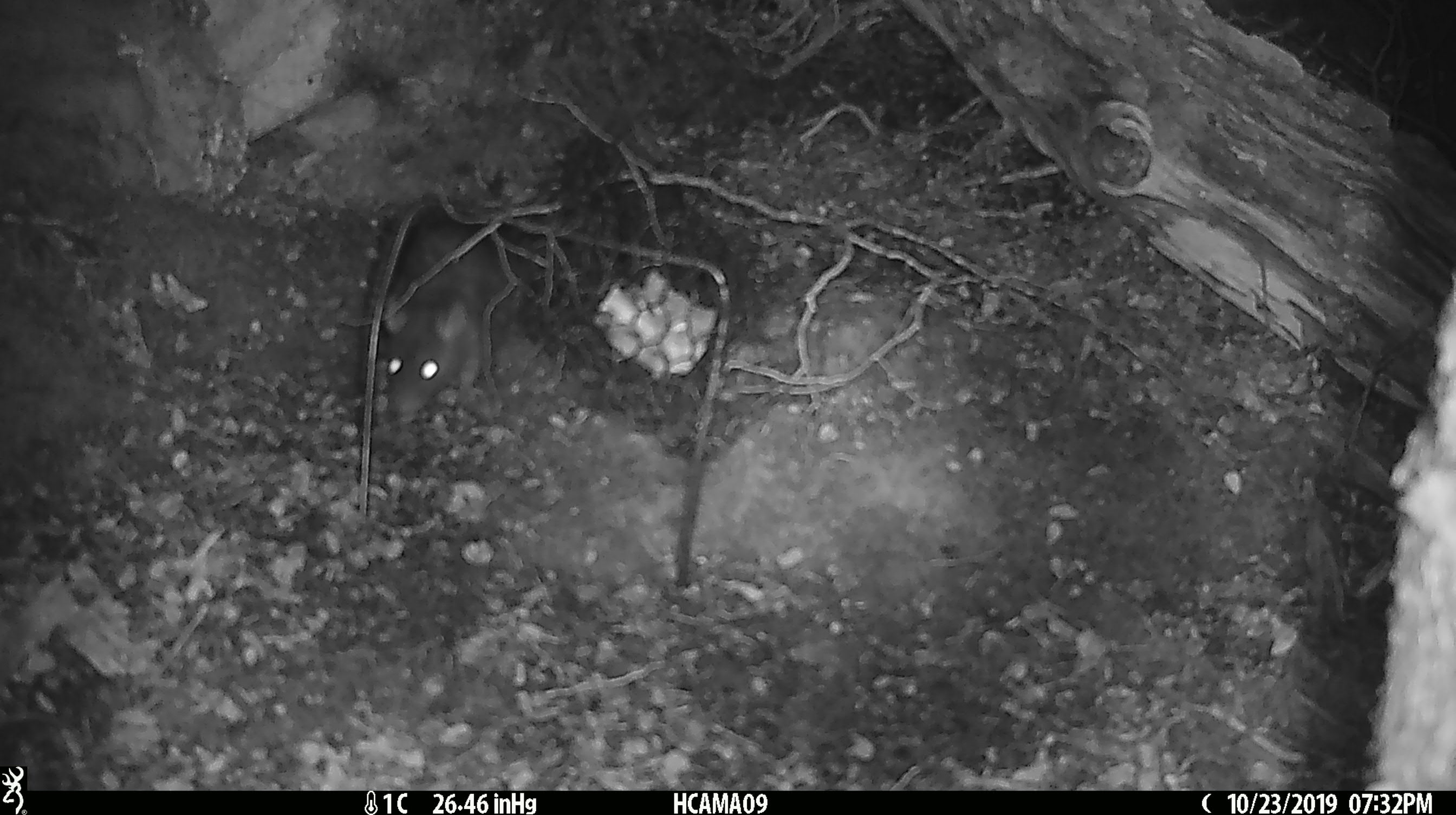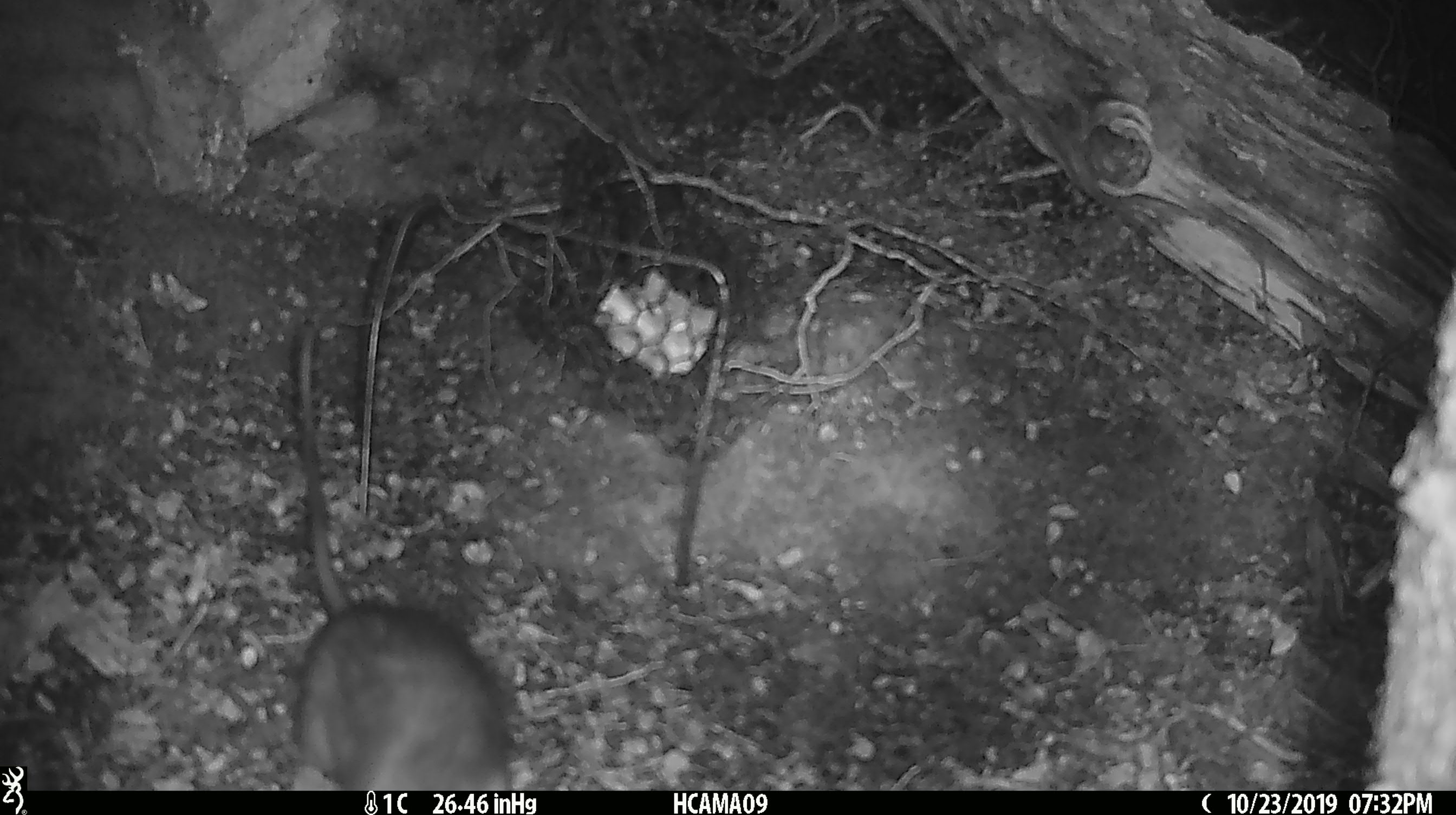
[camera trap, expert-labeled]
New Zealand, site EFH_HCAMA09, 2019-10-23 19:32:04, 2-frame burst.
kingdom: Animalia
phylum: Chordata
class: Mammalia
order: Rodentia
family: Muridae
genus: Rattus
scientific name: Rattus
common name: rat